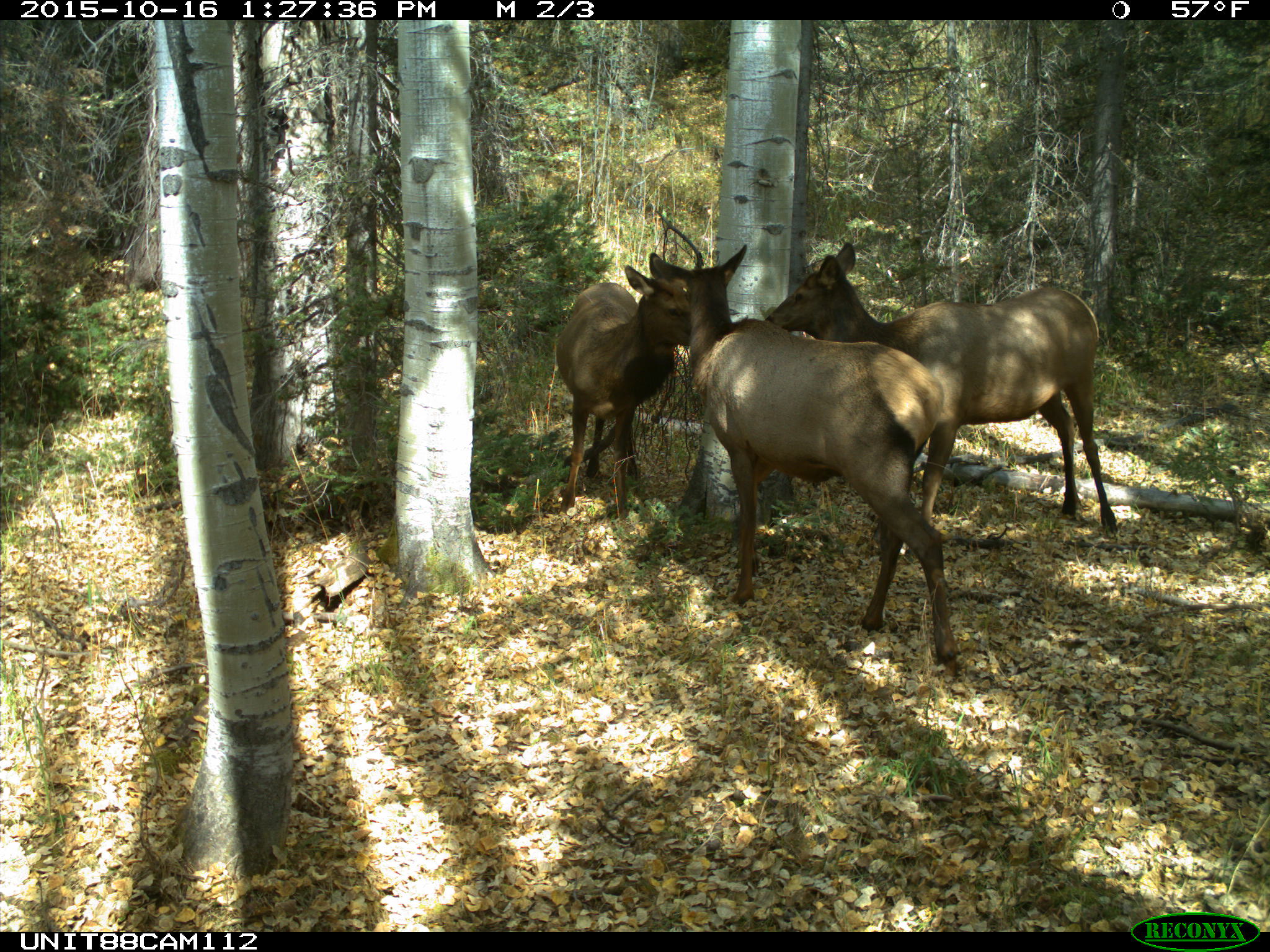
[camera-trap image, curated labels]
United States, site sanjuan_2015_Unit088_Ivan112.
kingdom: Animalia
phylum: Chordata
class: Mammalia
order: Artiodactyla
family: Cervidae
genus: Cervus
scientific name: Cervus elaphus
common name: red deer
Cervus elaphus (red deer).